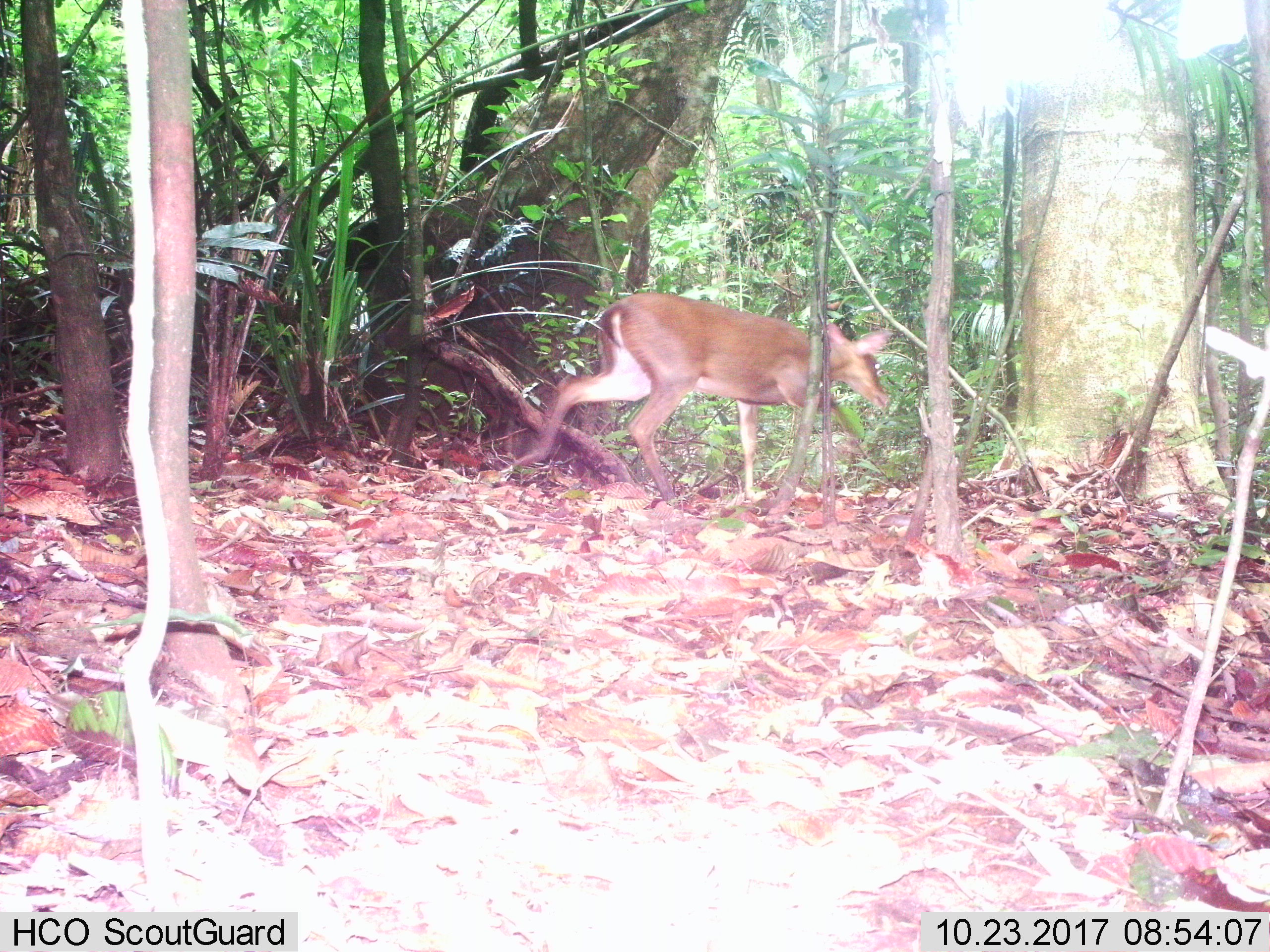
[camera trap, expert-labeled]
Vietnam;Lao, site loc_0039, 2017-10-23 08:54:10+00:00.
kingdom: Animalia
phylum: Chordata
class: Mammalia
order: Artiodactyla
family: Cervidae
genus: Muntiacus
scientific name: Muntiacus vuquangensis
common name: large-antlered muntjac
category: large antlered muntjac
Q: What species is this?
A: Large antlered muntjac (large-antlered muntjac) (Muntiacus vuquangensis).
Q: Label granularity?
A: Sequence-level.